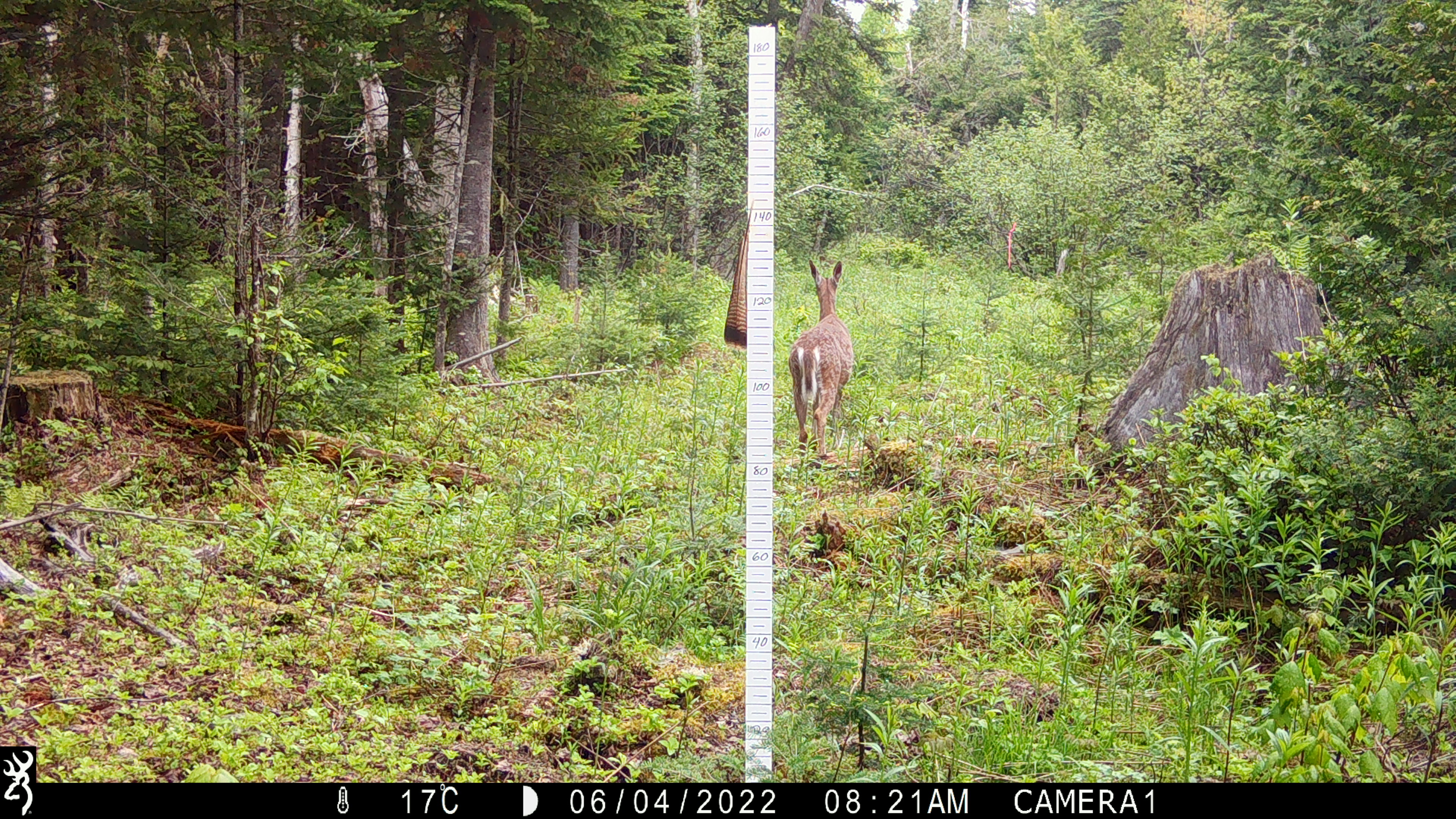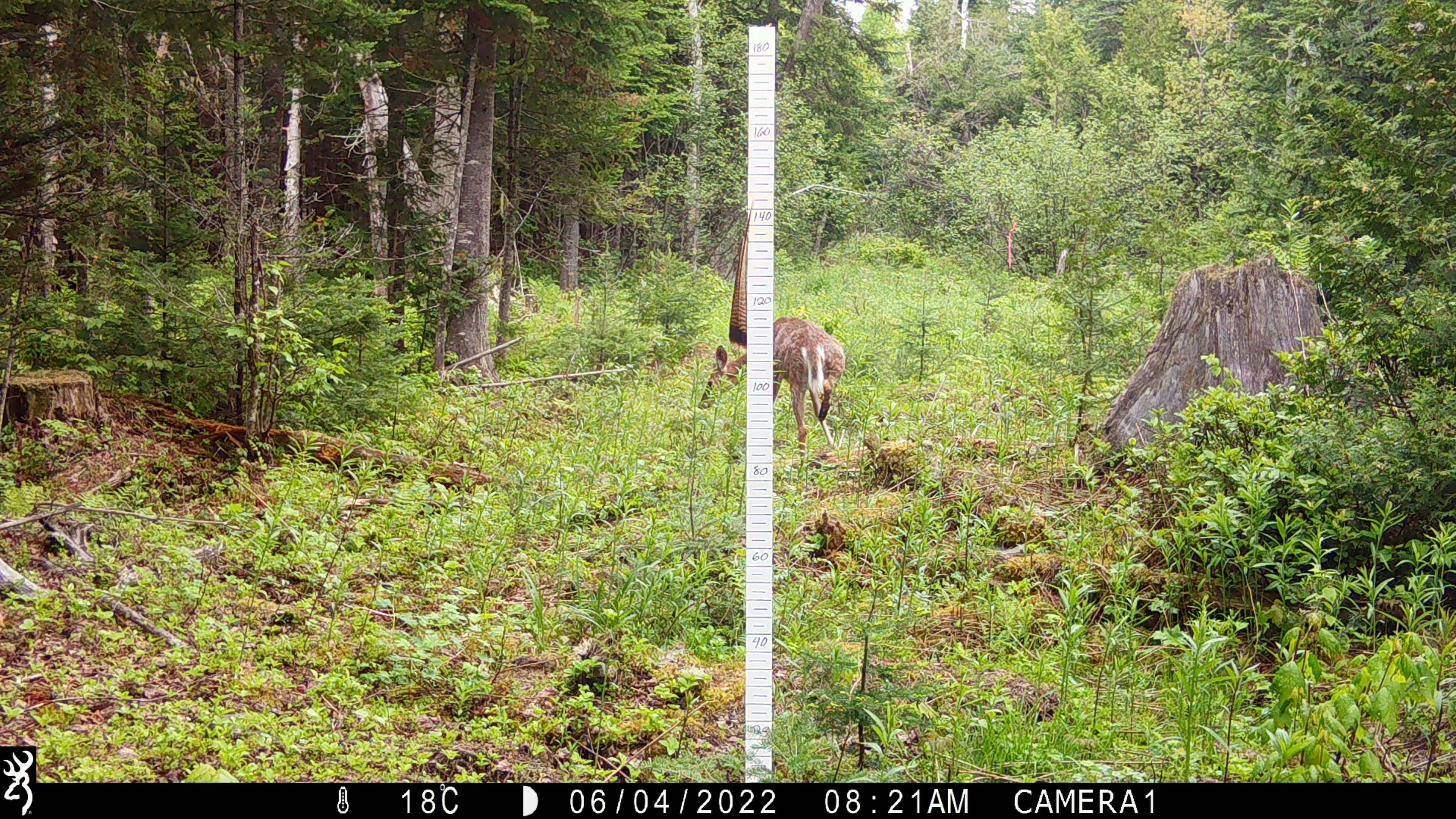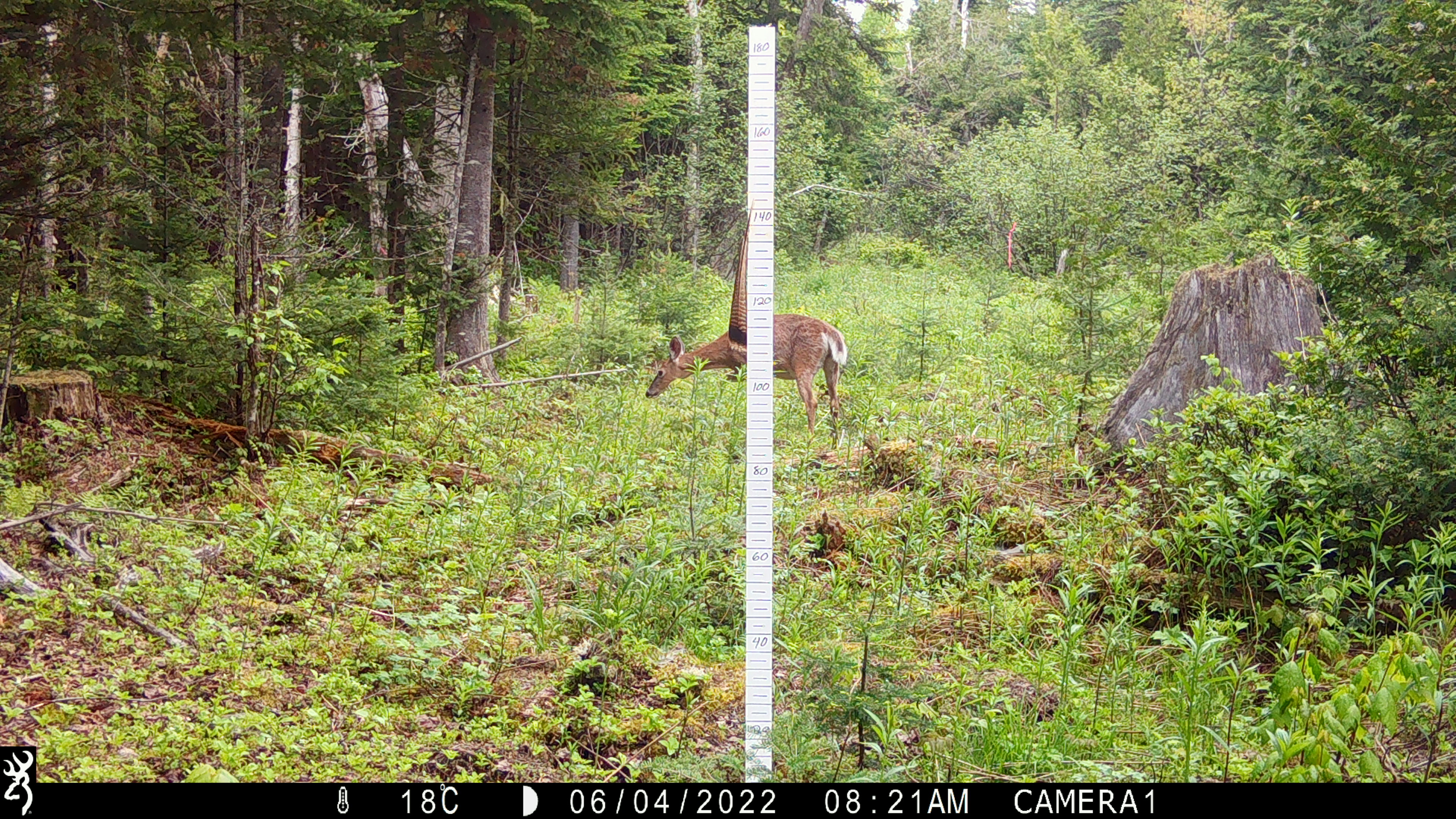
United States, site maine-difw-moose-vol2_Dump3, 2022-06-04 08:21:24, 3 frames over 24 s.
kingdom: Animalia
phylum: Chordata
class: Mammalia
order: Artiodactyla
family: Cervidae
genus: Odocoileus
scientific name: Odocoileus virginianus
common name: white-tailed deer